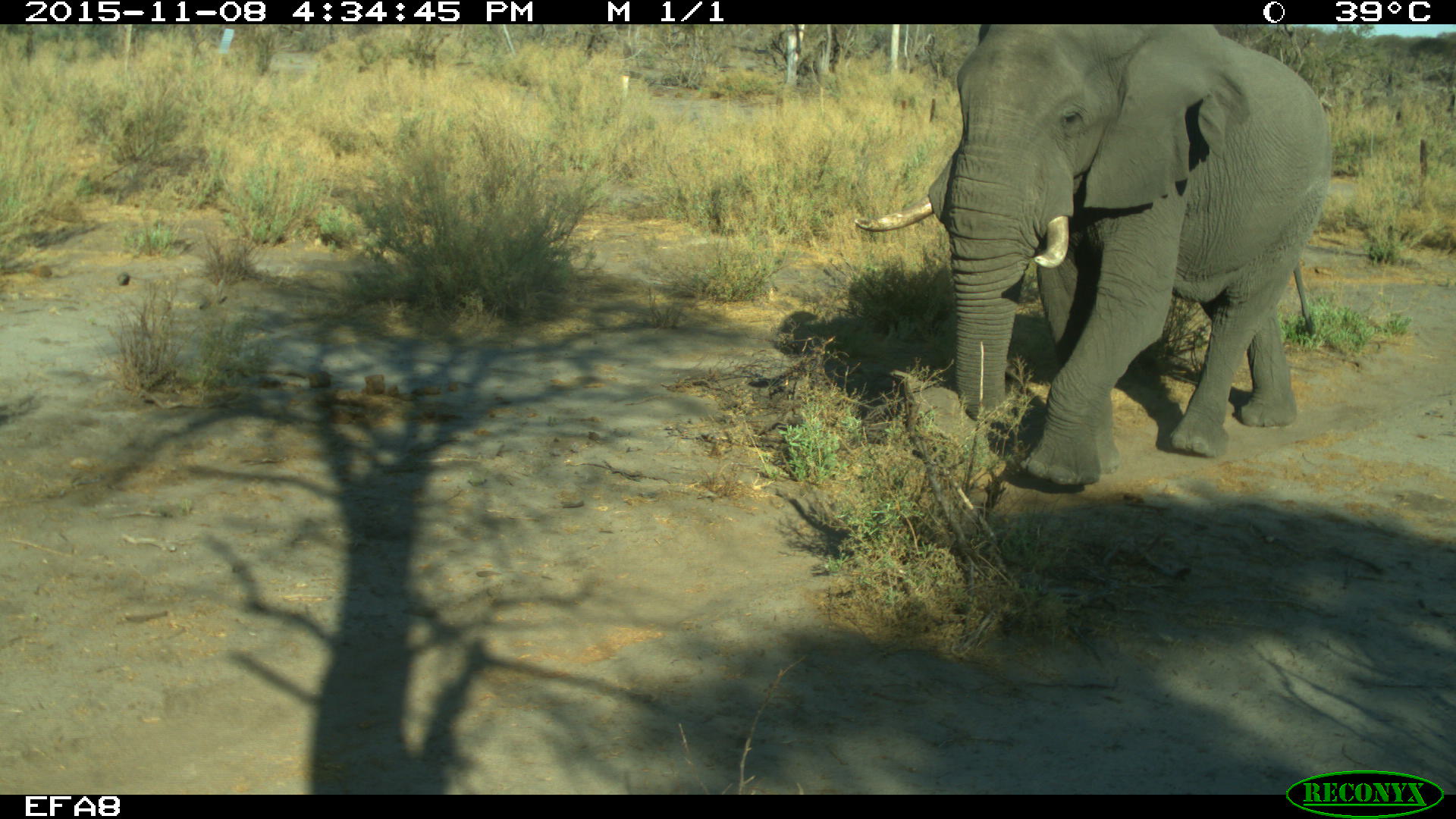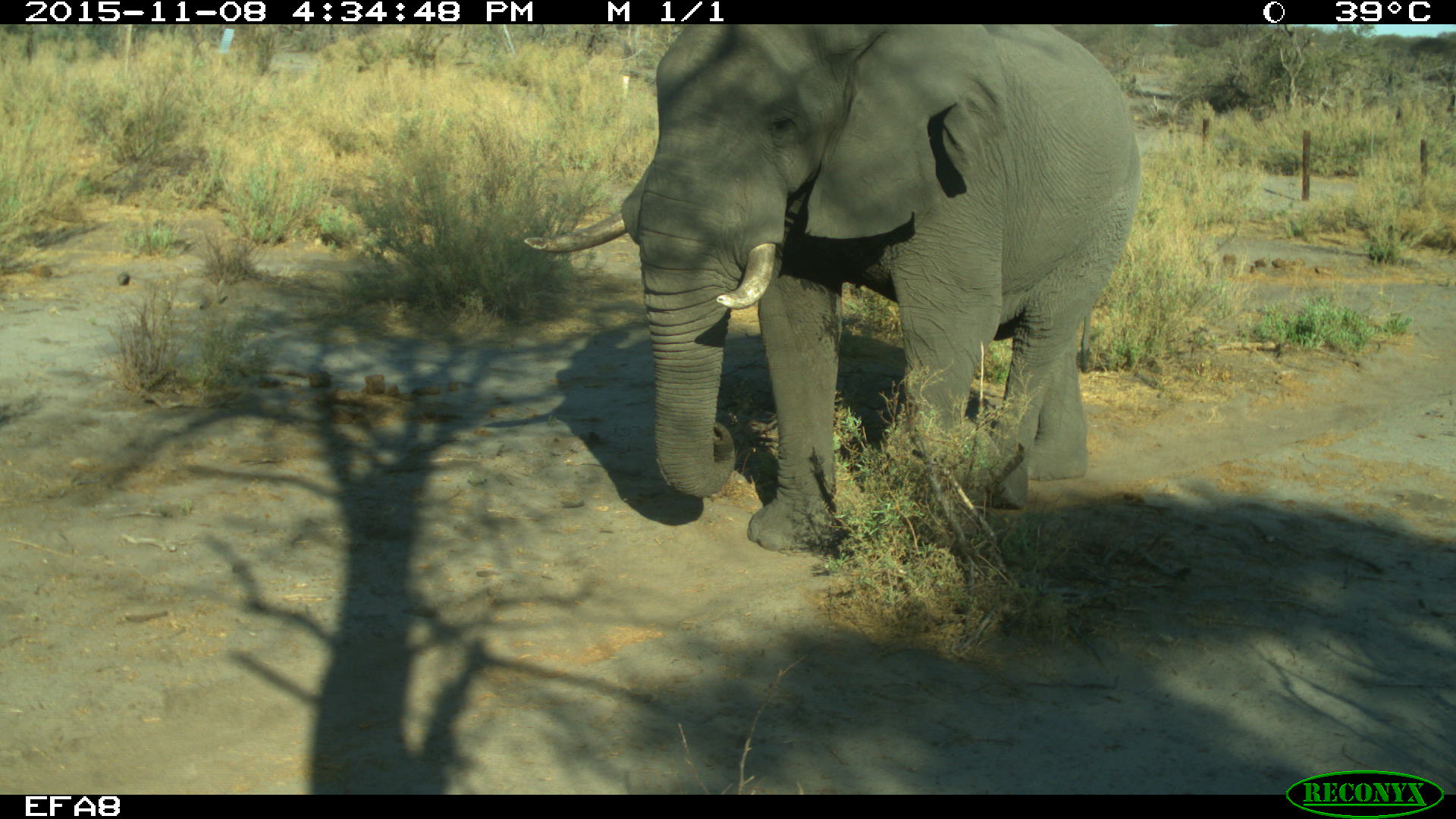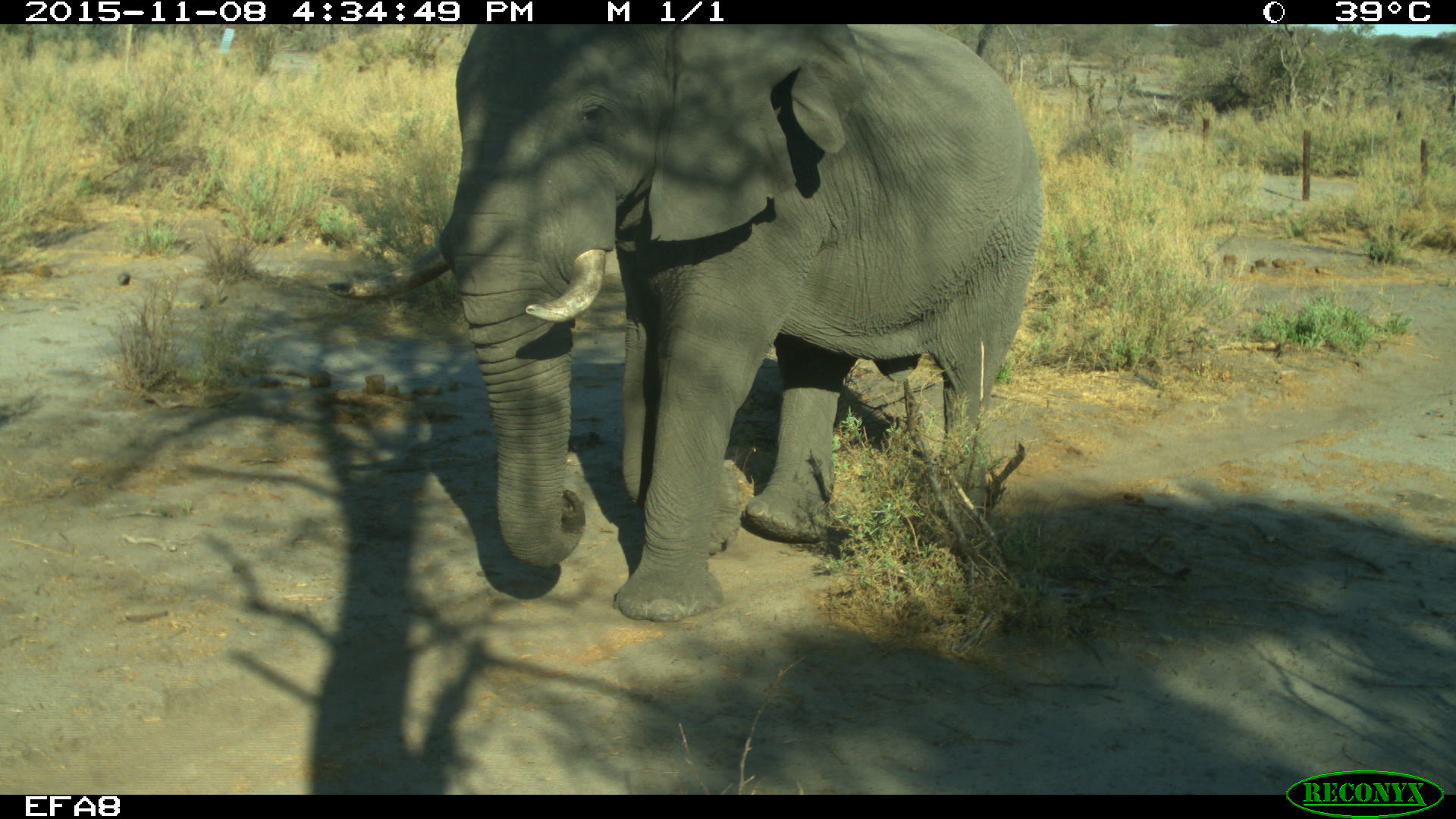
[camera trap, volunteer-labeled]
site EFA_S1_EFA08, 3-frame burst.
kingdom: Animalia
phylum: Chordata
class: Mammalia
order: Proboscidea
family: Elephantidae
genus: Loxodonta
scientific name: Loxodonta africana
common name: african bush elephant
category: elephant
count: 1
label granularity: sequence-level